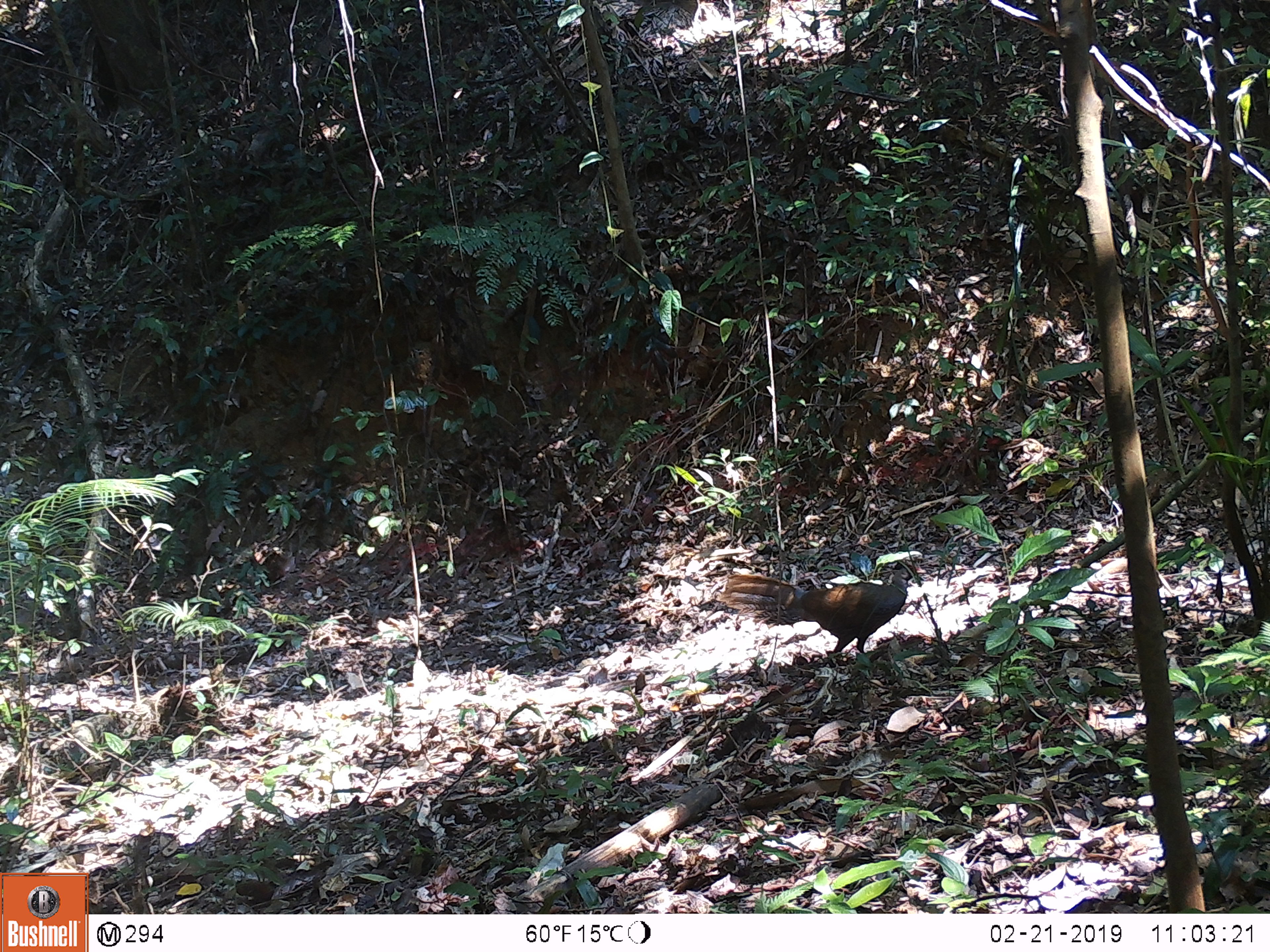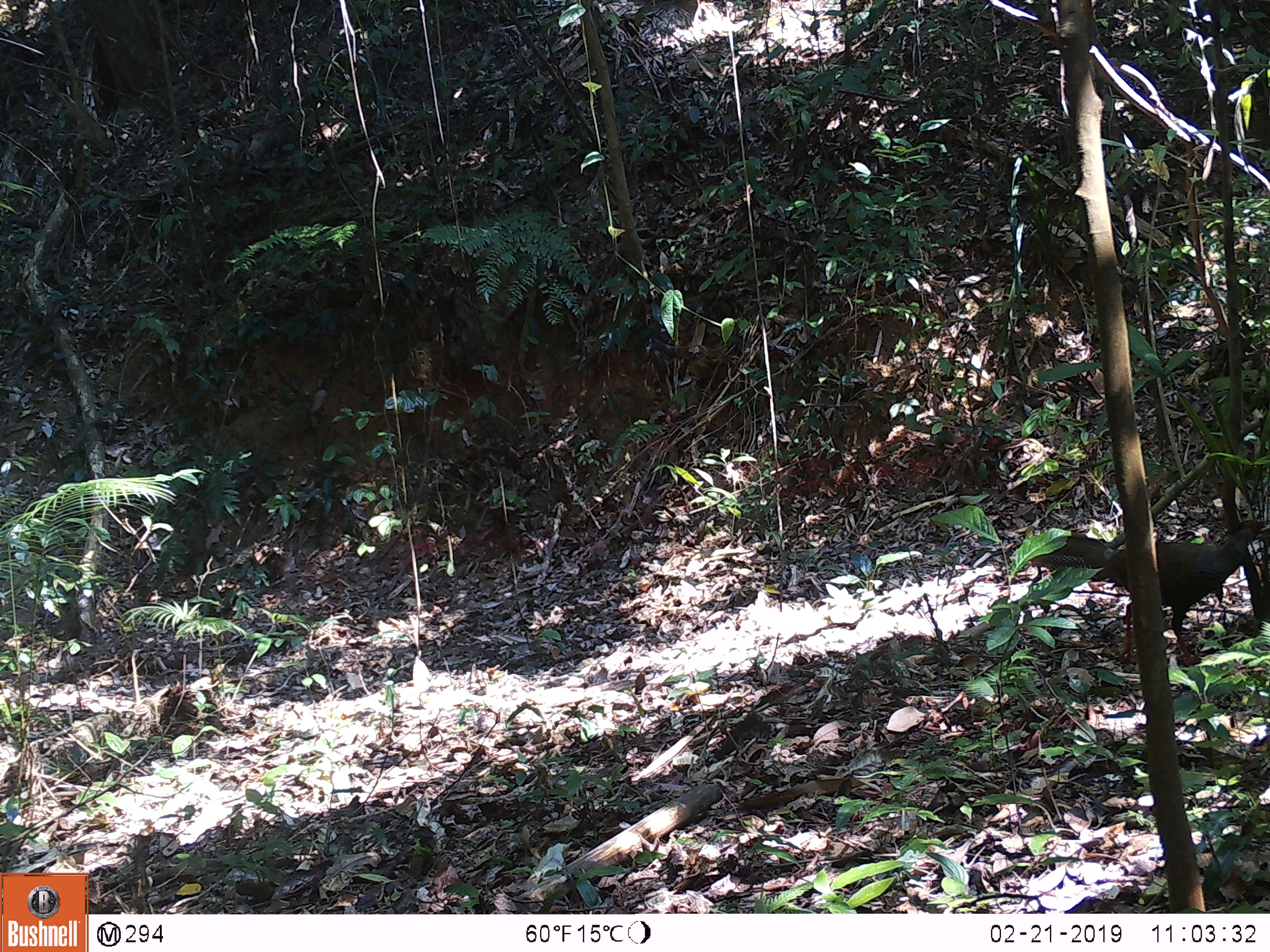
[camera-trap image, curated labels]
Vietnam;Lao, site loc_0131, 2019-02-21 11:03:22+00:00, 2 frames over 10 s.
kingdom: Animalia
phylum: Chordata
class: Aves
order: Galliformes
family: Phasianidae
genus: Lophura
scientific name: Lophura nycthemera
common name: silver pheasant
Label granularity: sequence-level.